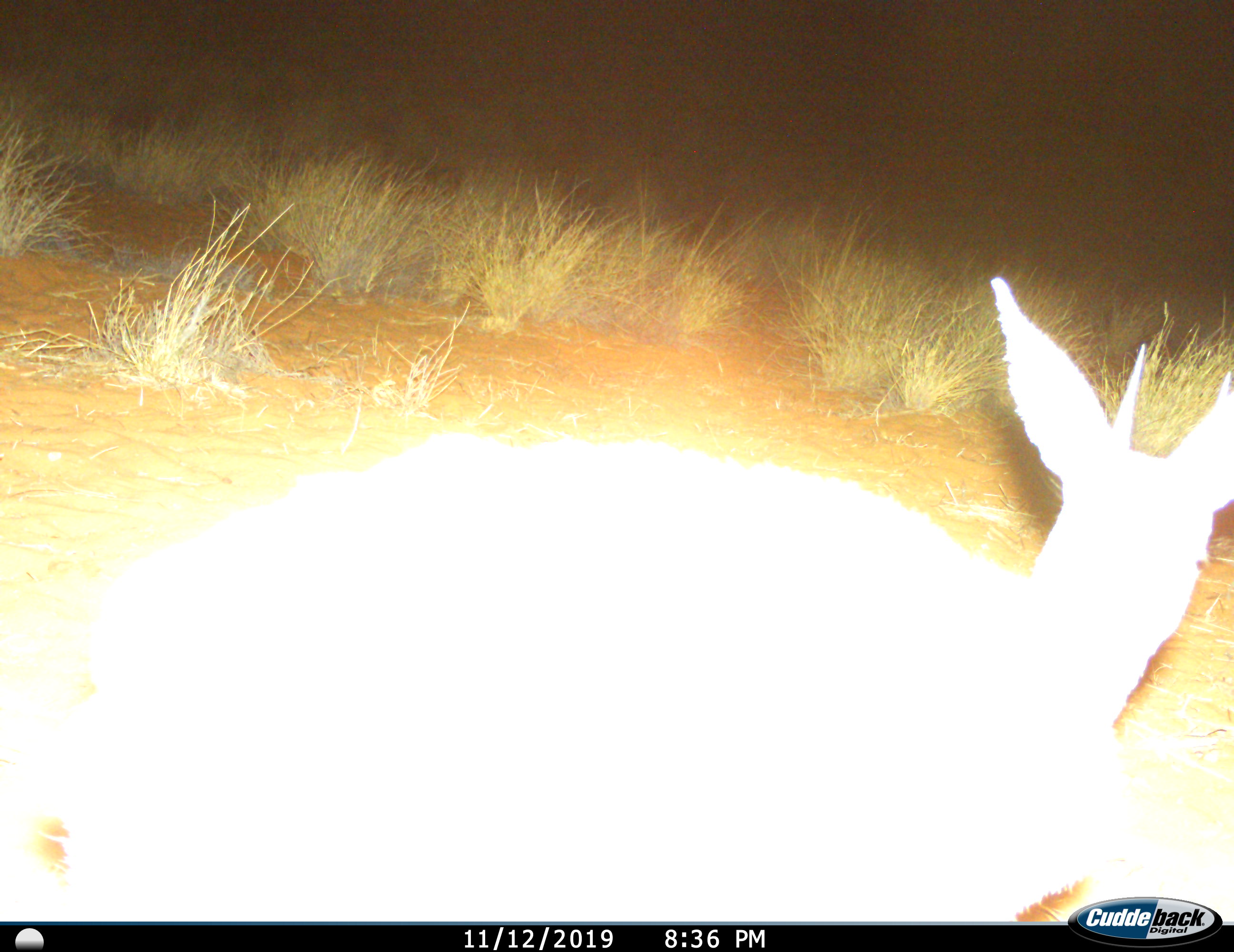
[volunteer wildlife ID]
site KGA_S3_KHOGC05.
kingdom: Animalia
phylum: Chordata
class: Mammalia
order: Artiodactyla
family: Bovidae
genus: Raphicerus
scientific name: Raphicerus campestris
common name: steenbok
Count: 1.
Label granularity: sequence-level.